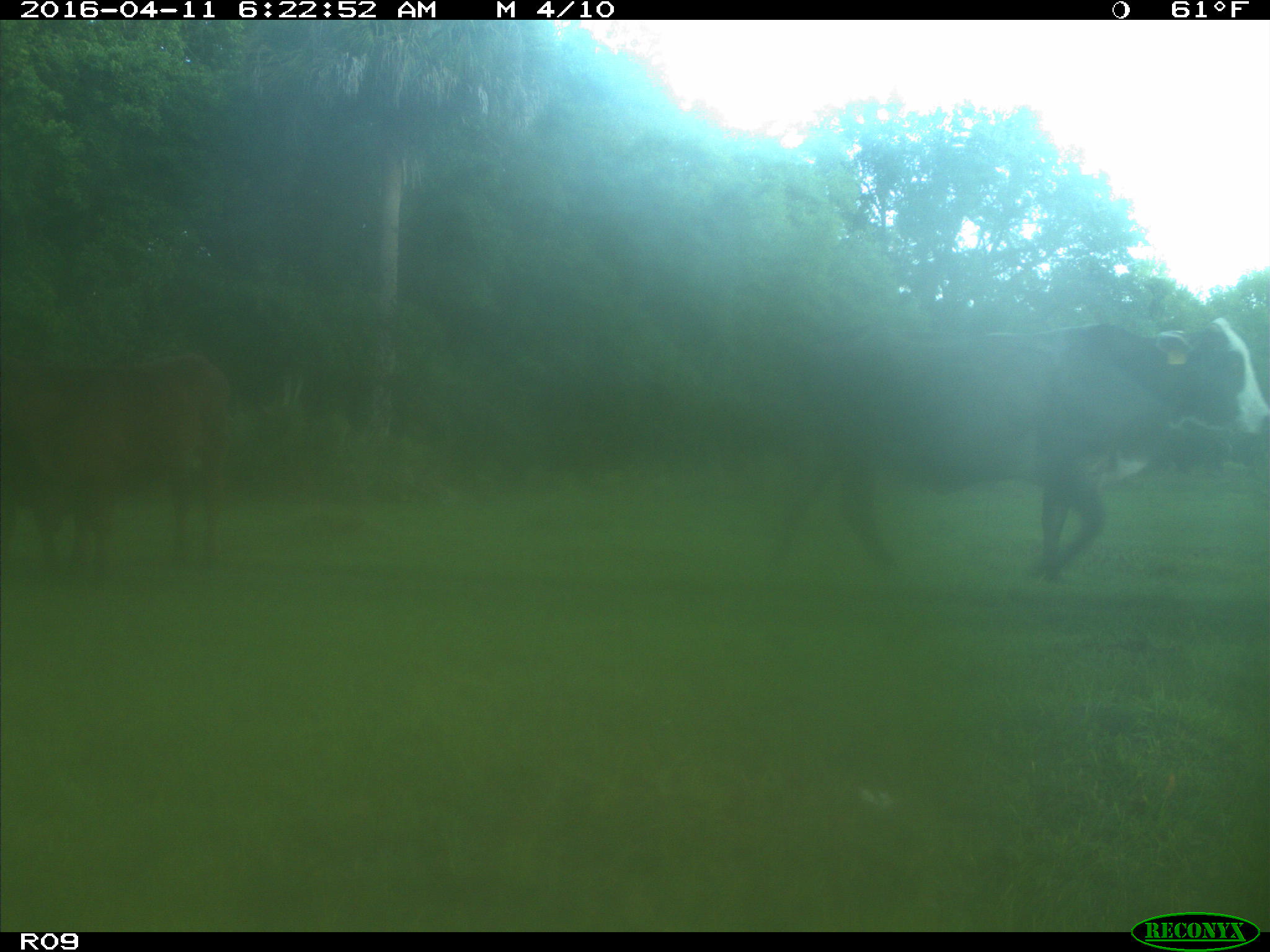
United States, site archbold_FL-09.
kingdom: Animalia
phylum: Chordata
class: Mammalia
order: Artiodactyla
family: Bovidae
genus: Bos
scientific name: Bos taurus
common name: domestic cow